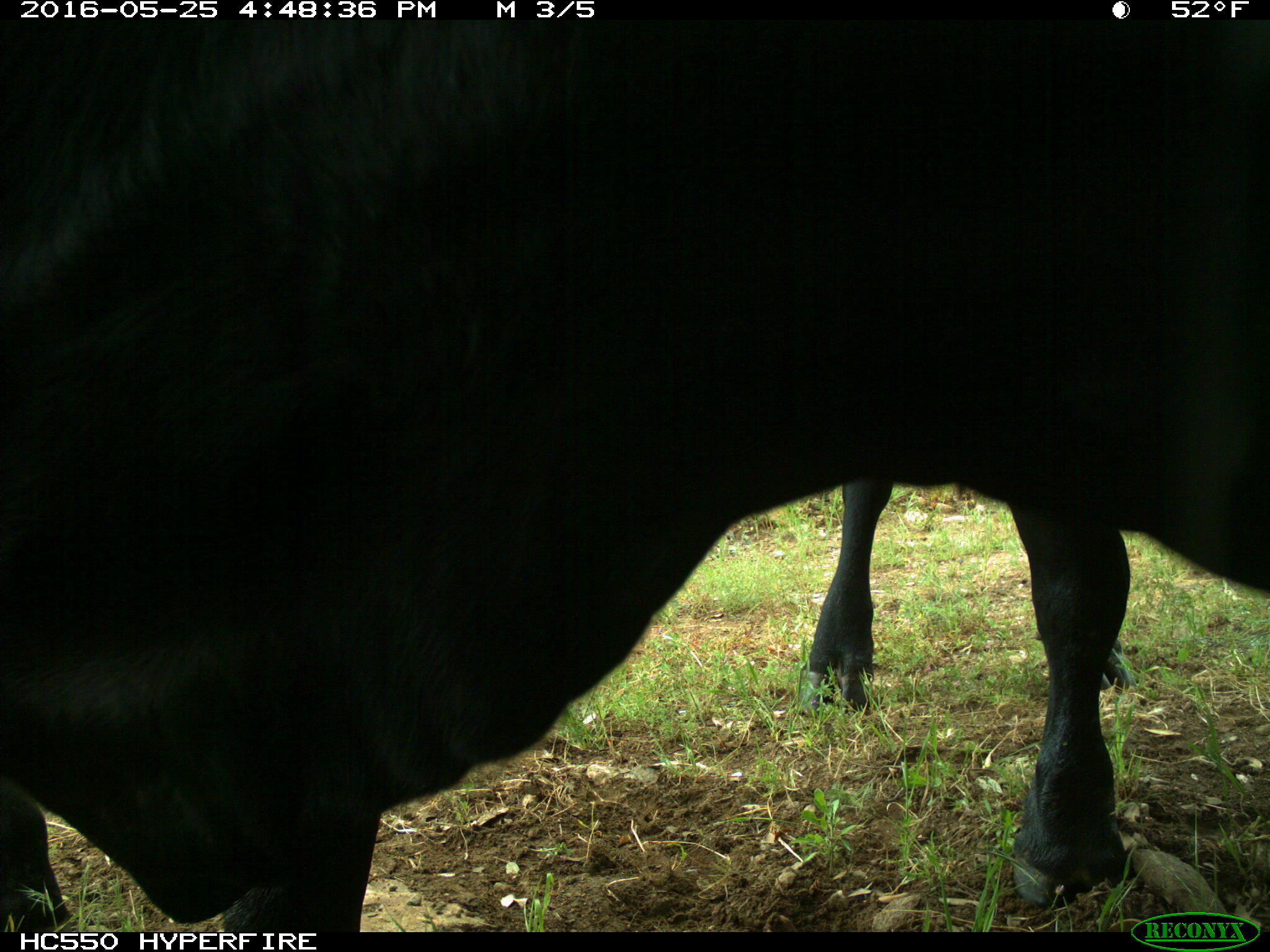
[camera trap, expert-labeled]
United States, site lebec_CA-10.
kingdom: Animalia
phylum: Chordata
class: Mammalia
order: Artiodactyla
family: Bovidae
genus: Bos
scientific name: Bos taurus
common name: domestic cow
Bos taurus (domestic cow).